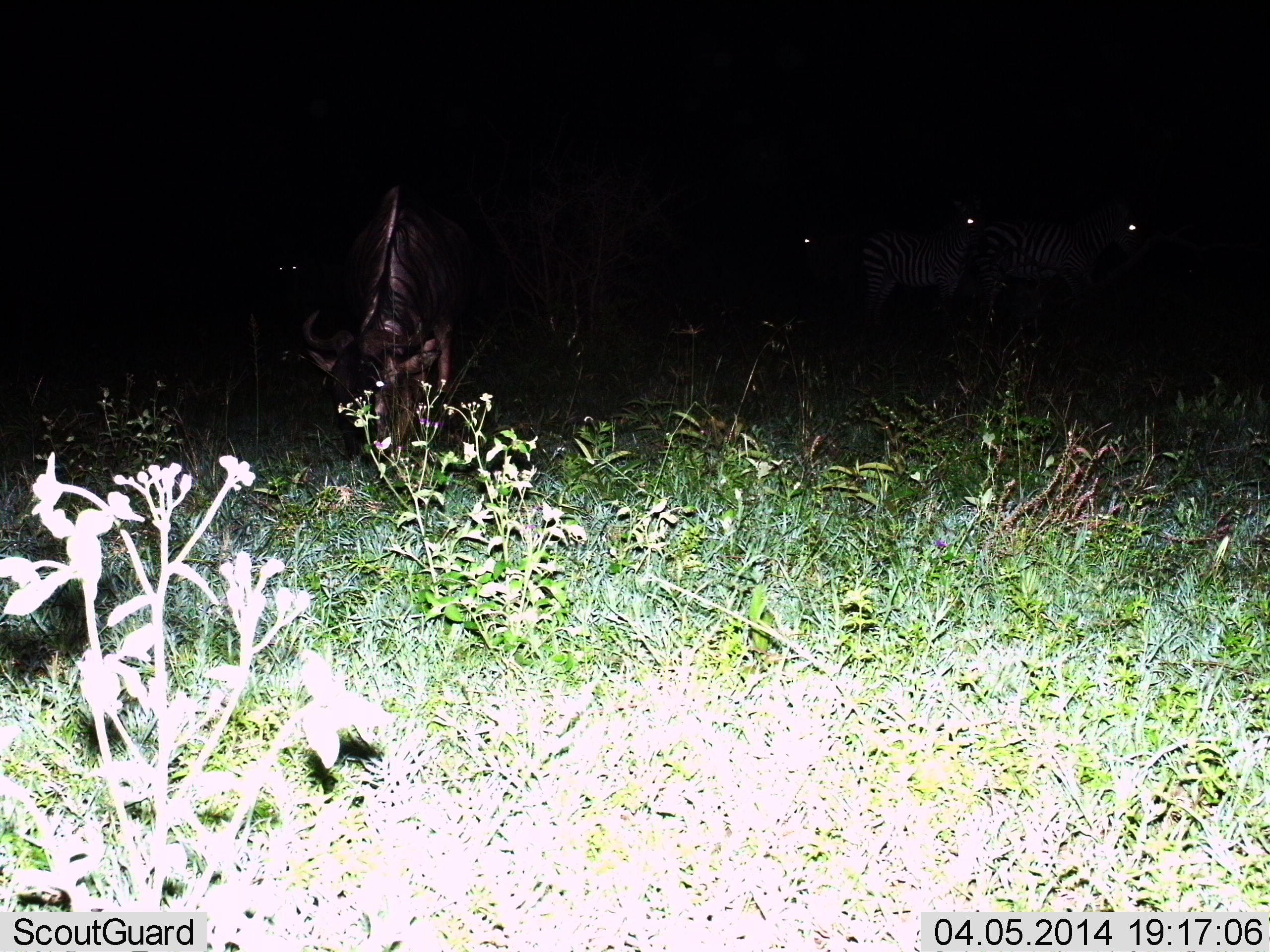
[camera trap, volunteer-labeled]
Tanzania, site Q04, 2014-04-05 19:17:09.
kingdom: Animalia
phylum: Chordata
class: Mammalia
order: Artiodactyla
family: Bovidae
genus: Connochaetes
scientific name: Connochaetes taurinus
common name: blue wildebeest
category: wildebeest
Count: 3.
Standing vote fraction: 31%.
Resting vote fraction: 0%.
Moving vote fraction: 0%.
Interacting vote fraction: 0%.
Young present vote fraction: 0%.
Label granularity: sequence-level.